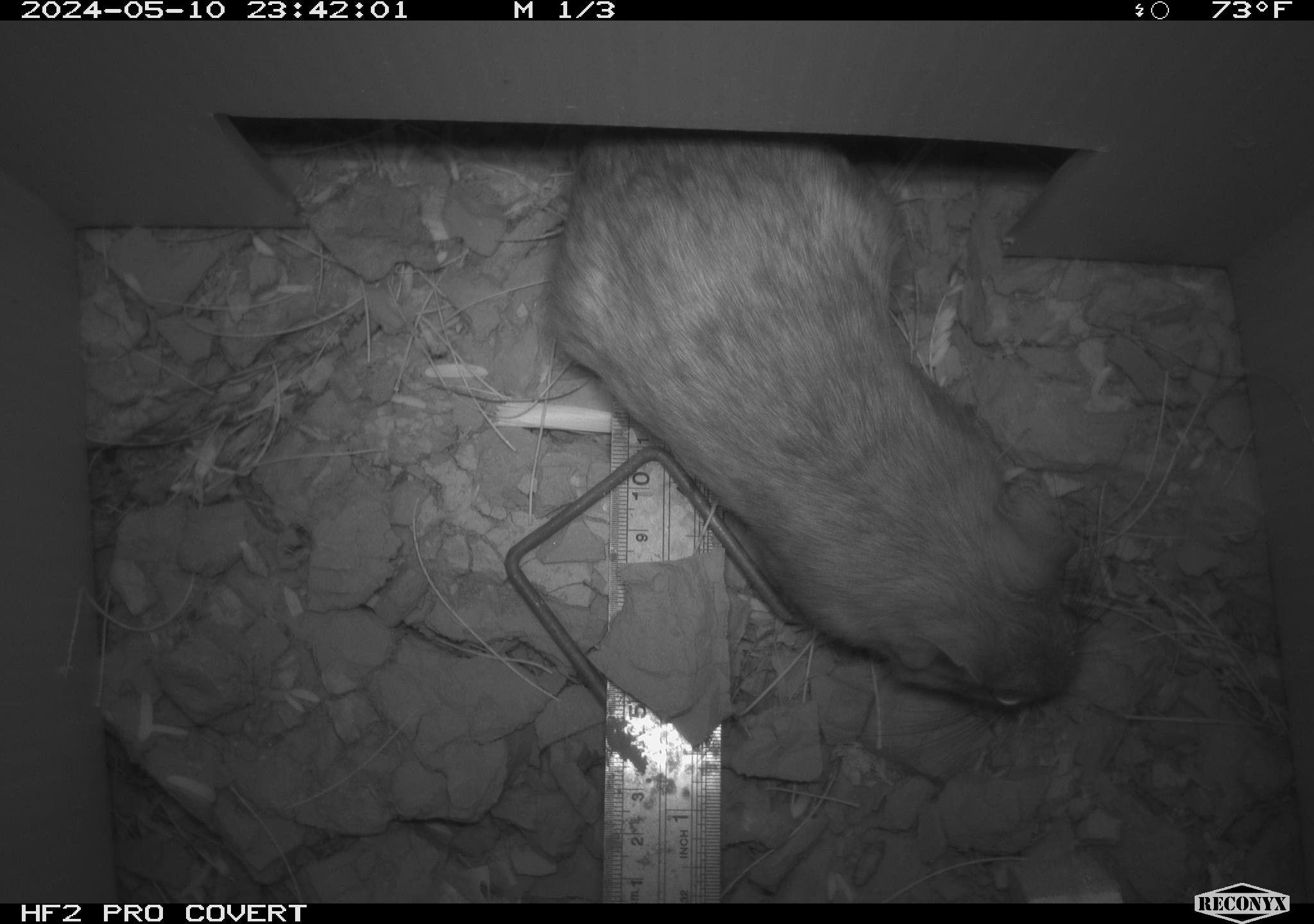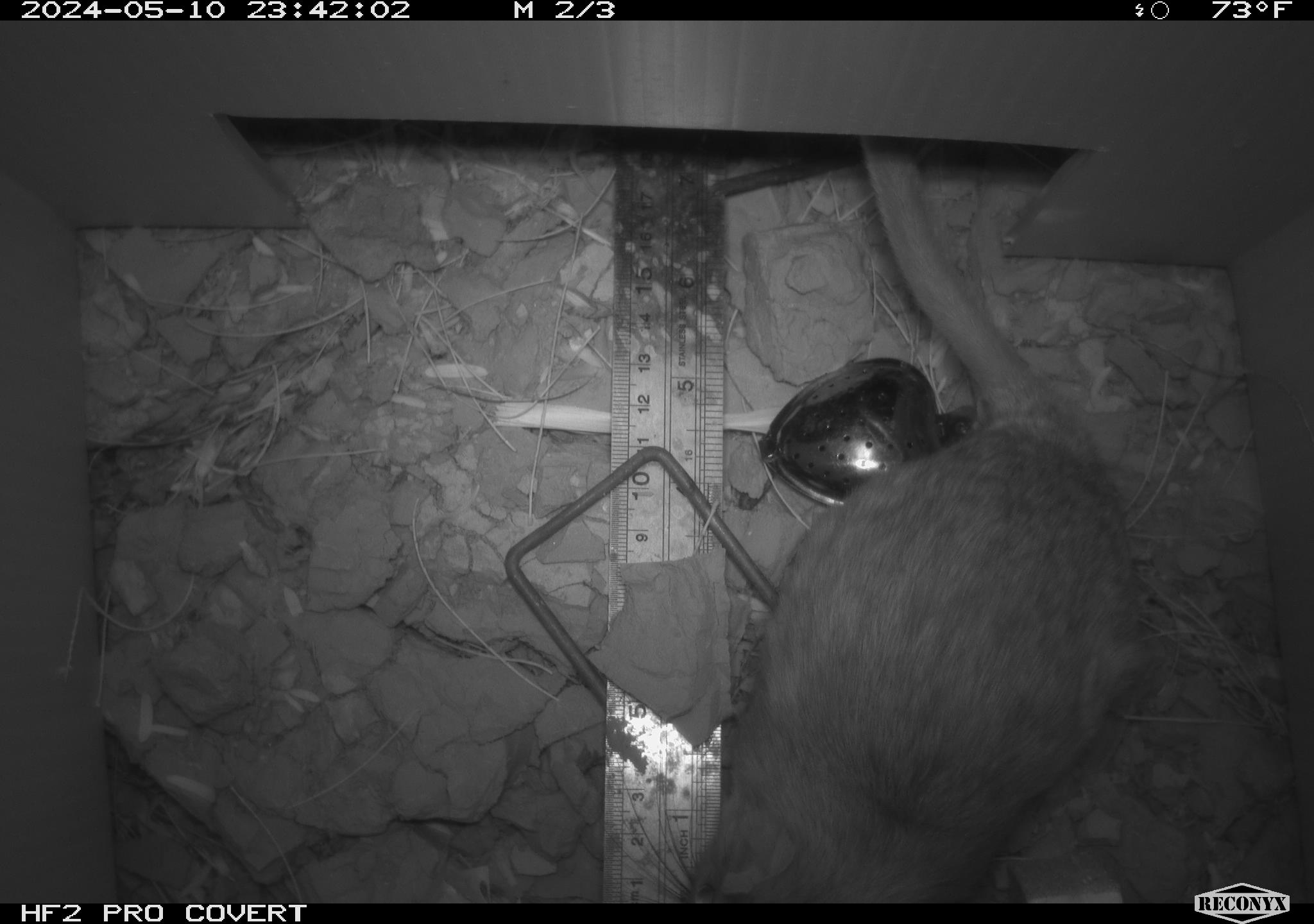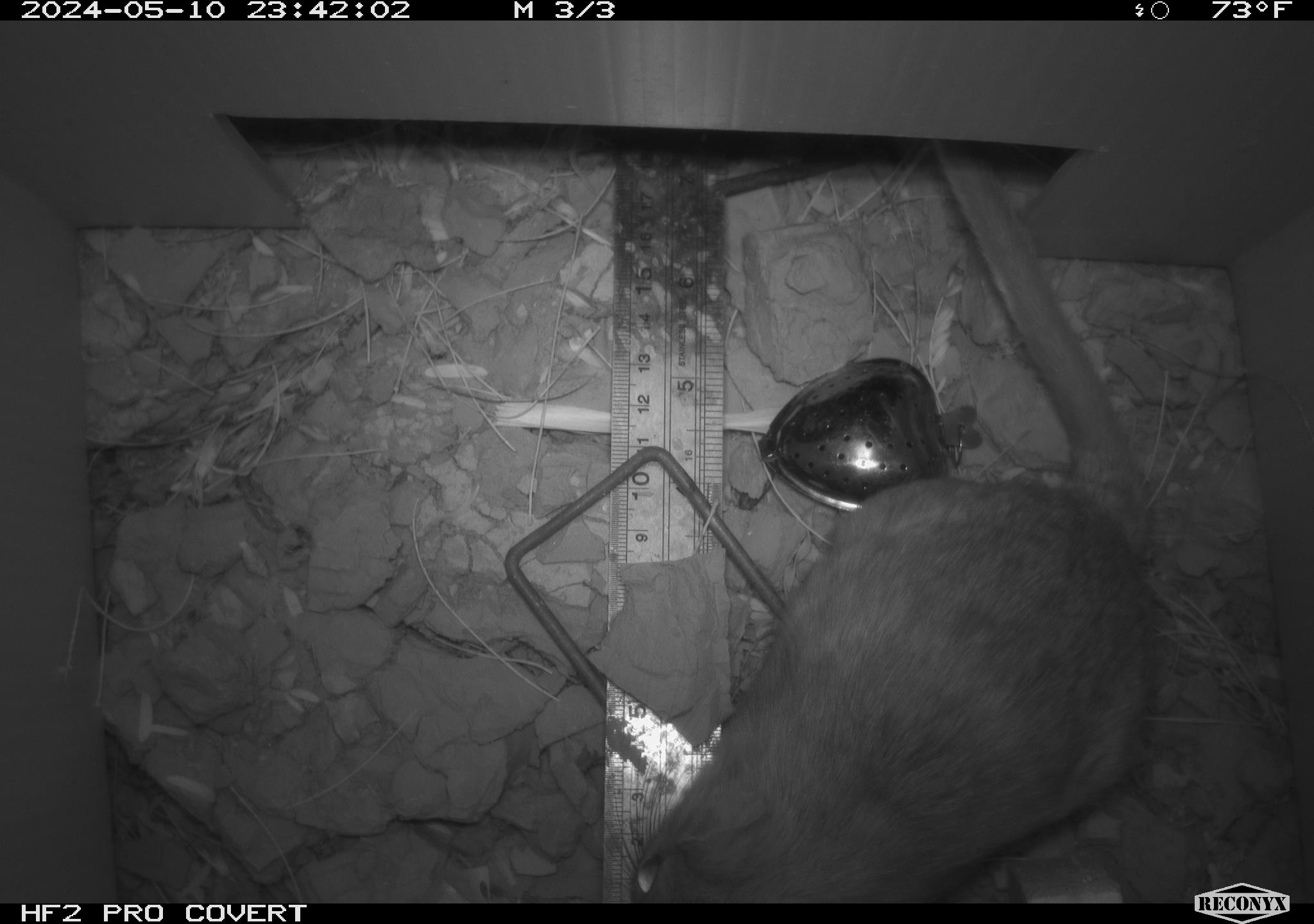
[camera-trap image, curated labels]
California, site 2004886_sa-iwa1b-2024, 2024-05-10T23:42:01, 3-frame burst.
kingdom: Animalia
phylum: Chordata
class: Mammalia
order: Rodentia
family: Cricetidae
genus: Neotoma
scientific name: Neotoma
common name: pack rat or woodrat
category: neotoma species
Neotoma species (pack rat or woodrat) (Neotoma).